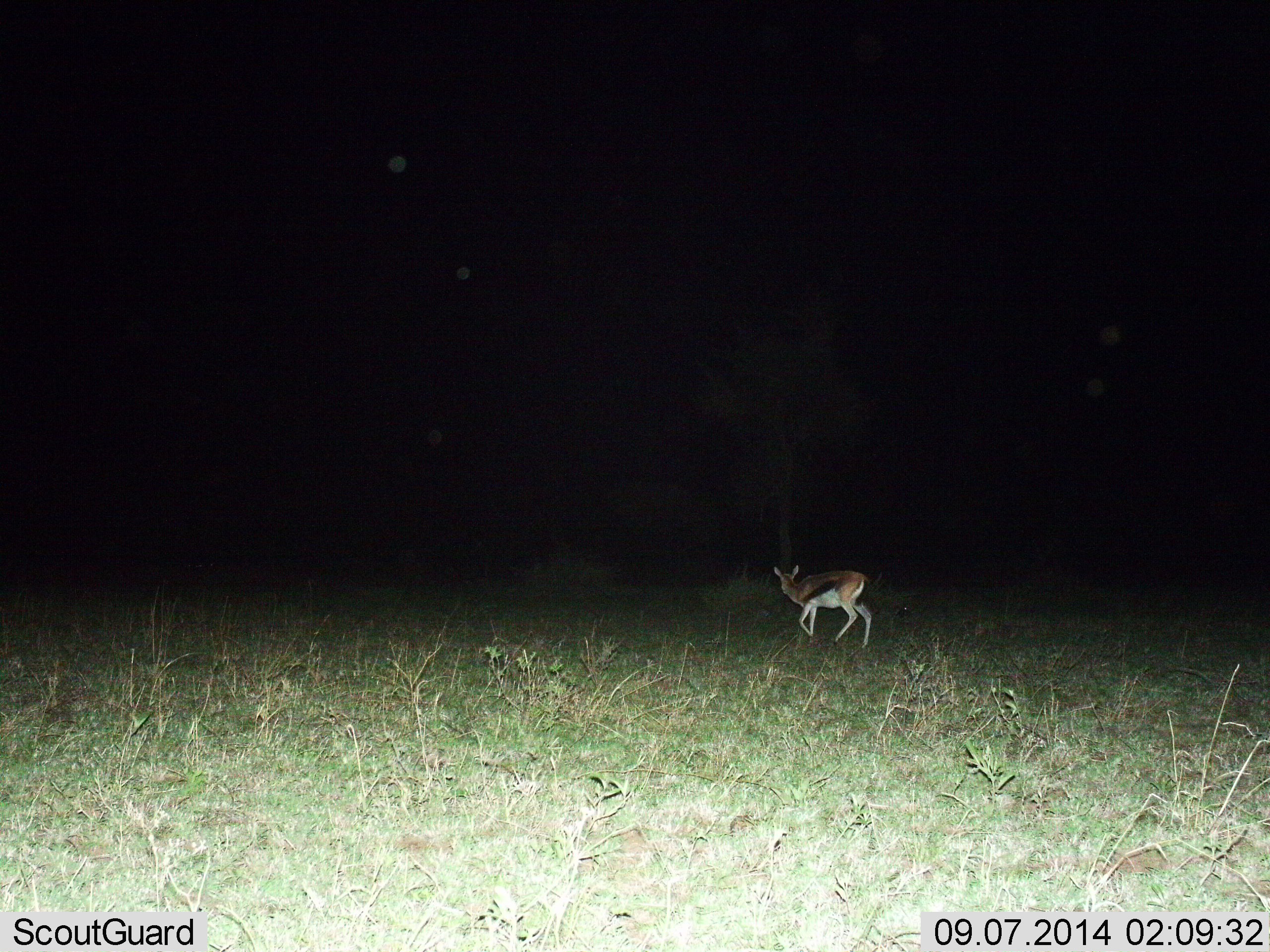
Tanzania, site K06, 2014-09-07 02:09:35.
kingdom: Animalia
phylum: Chordata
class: Mammalia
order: Artiodactyla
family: Bovidae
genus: Eudorcas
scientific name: Eudorcas thomsonii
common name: thomson's gazelle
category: gazellethomsons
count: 1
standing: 30%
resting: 0%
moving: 80%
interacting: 0%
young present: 0%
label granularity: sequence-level